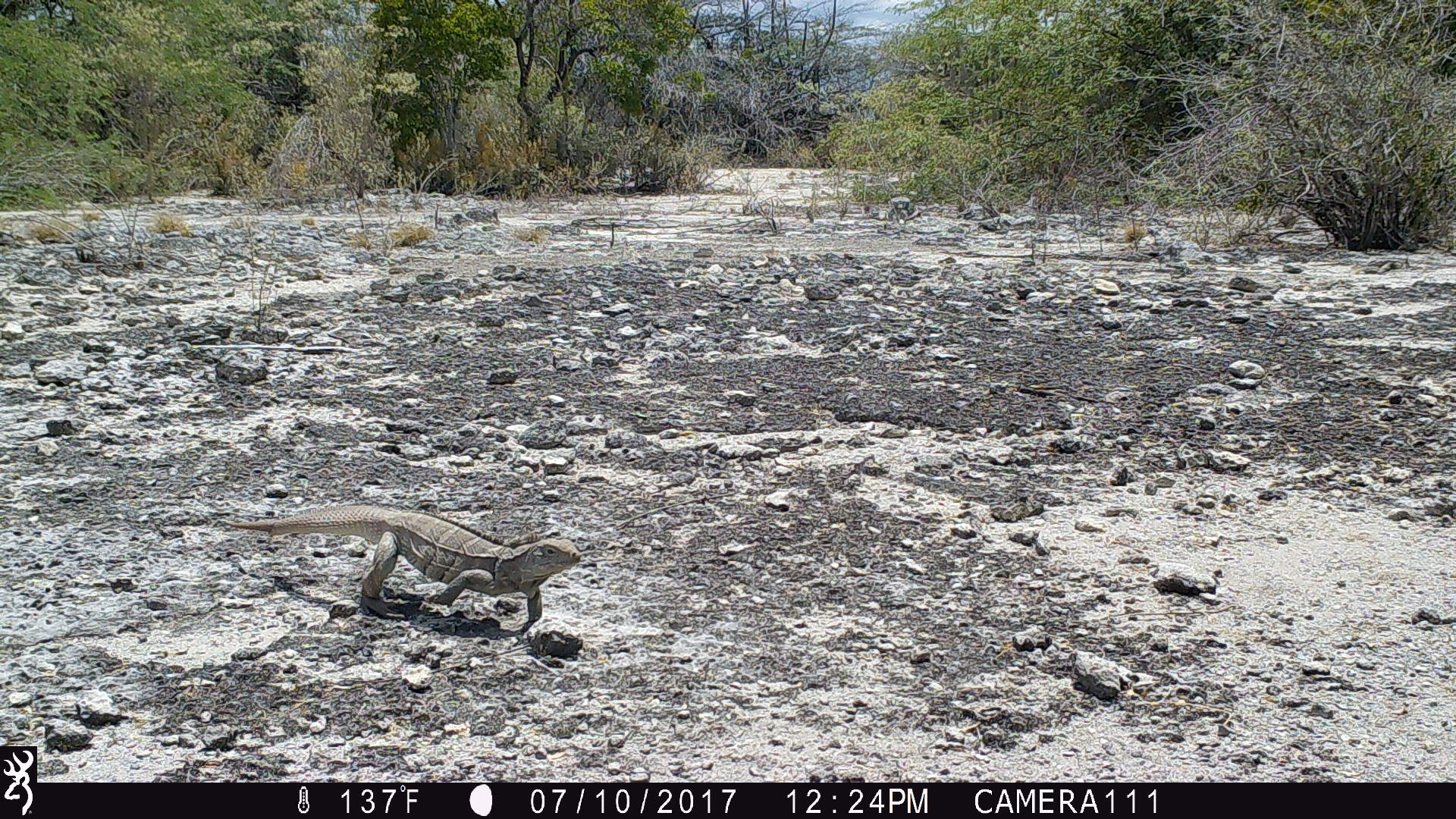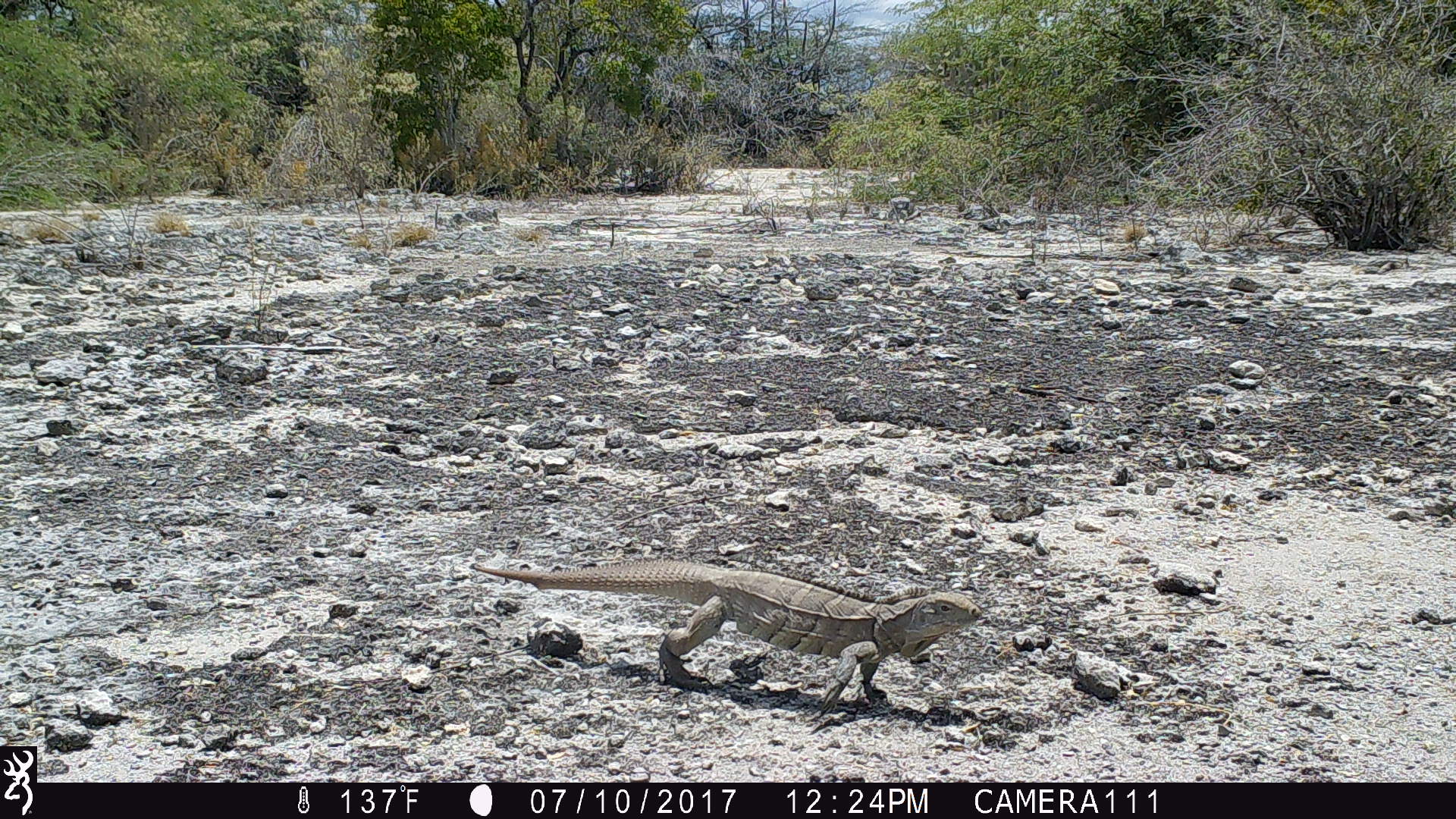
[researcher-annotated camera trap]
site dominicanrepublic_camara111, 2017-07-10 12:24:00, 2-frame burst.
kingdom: Animalia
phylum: Chordata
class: Reptilia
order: Squamata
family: Iguanidae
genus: Iguana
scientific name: Iguana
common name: typical iguanas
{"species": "Iguana (typical iguanas)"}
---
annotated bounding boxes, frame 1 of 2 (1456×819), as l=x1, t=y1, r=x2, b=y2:
iguana: l=203, t=507, r=590, b=633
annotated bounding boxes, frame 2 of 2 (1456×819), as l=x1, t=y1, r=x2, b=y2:
iguana: l=466, t=558, r=989, b=717